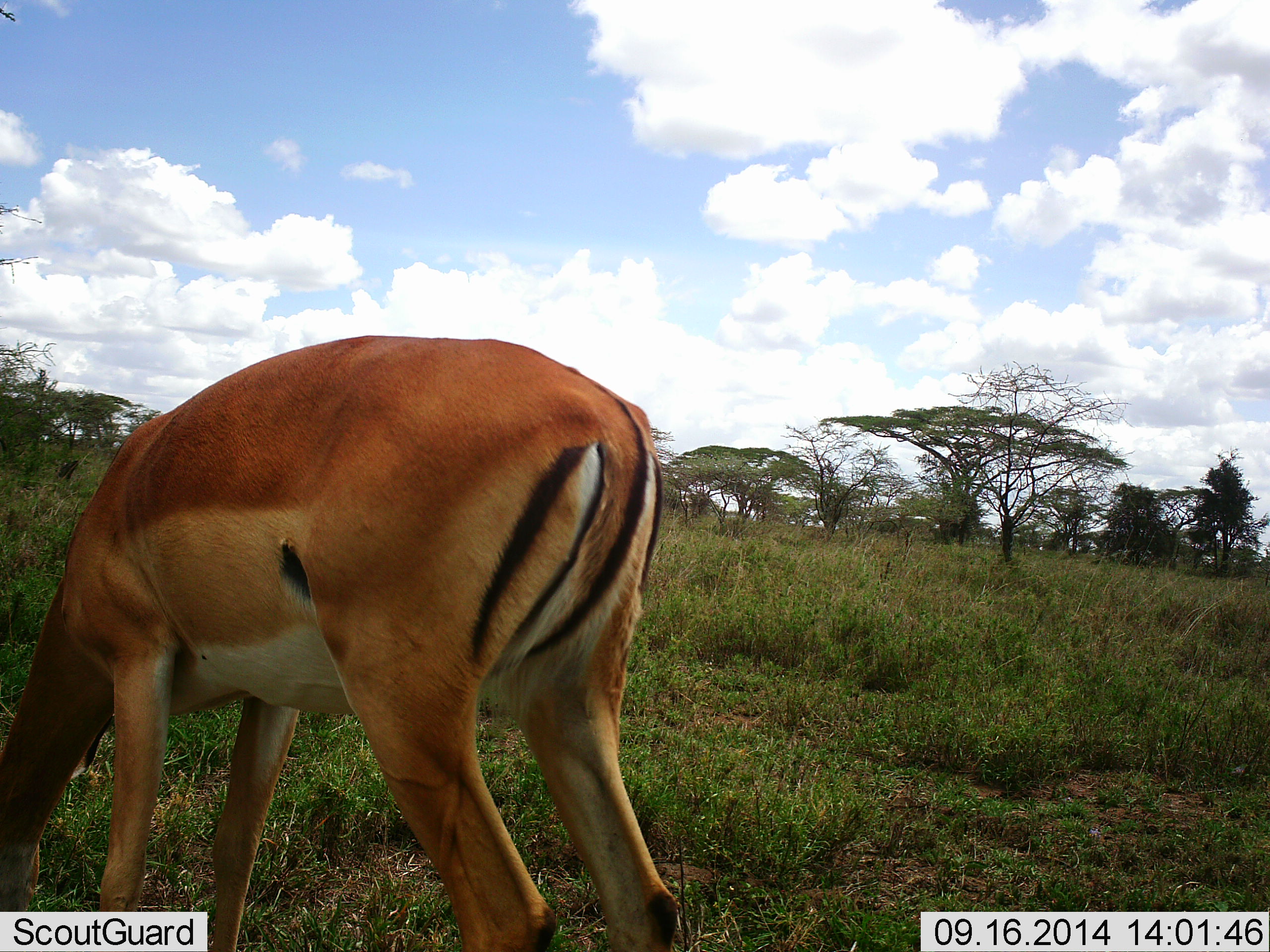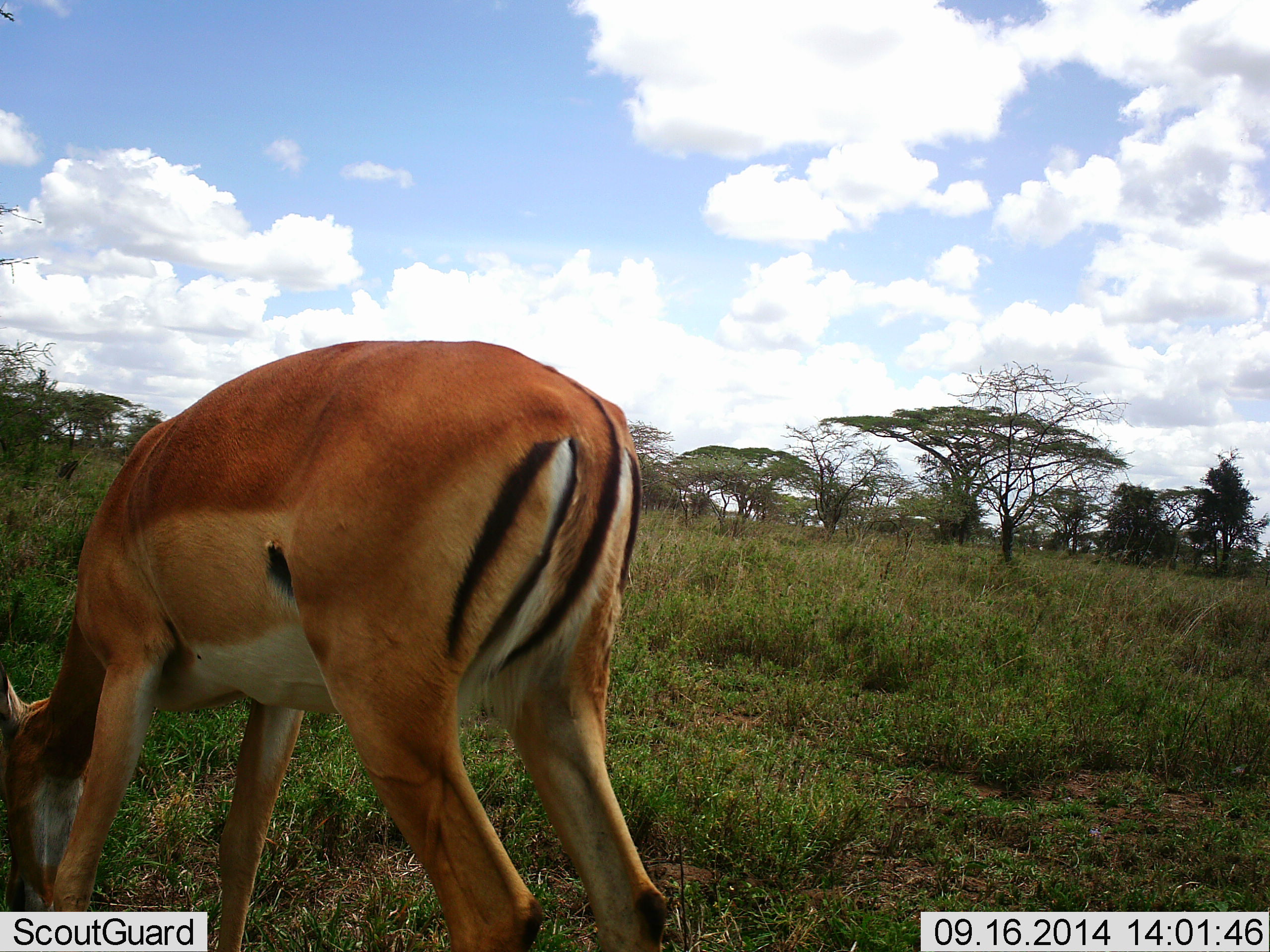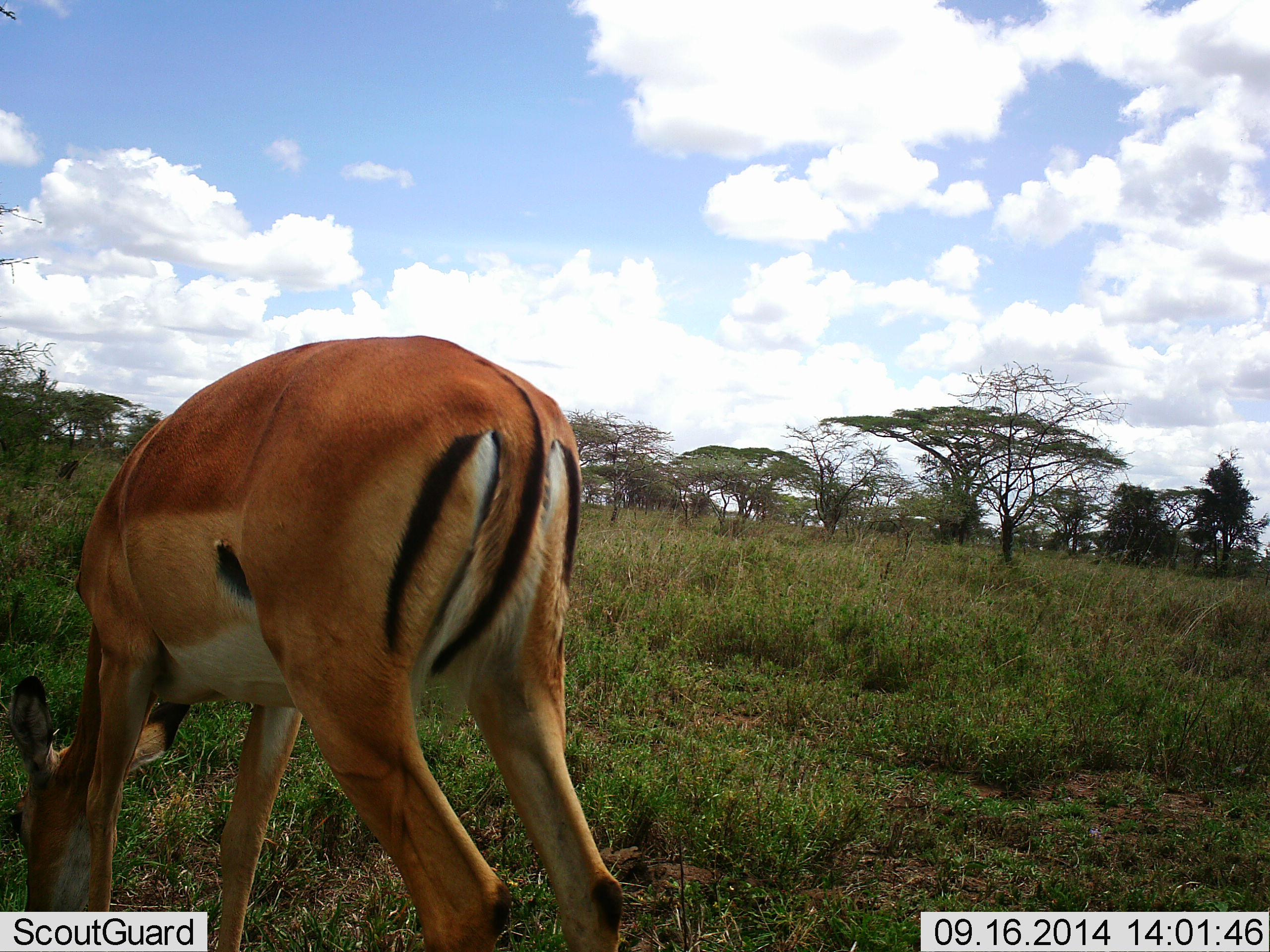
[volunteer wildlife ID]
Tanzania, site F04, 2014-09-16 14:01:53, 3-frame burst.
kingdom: Animalia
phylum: Chordata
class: Mammalia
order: Artiodactyla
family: Bovidae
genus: Aepyceros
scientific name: Aepyceros melampus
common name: impala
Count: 1.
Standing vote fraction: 0%.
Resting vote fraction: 0%.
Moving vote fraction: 0%.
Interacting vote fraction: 0%.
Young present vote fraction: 0%.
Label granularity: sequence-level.